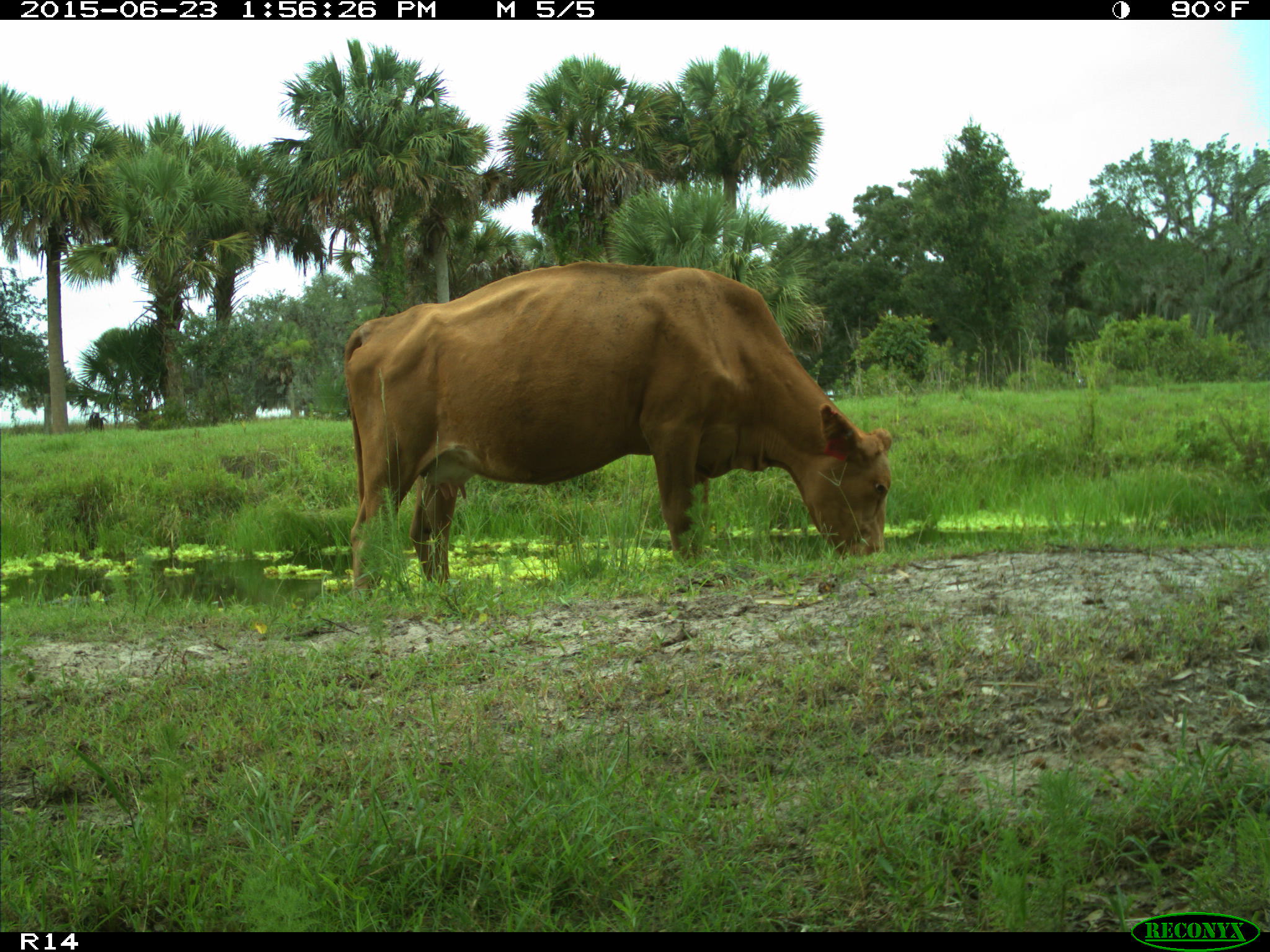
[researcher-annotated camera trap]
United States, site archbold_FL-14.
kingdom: Animalia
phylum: Chordata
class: Mammalia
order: Artiodactyla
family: Bovidae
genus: Bos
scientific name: Bos taurus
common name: domestic cow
Bos taurus (domestic cow).